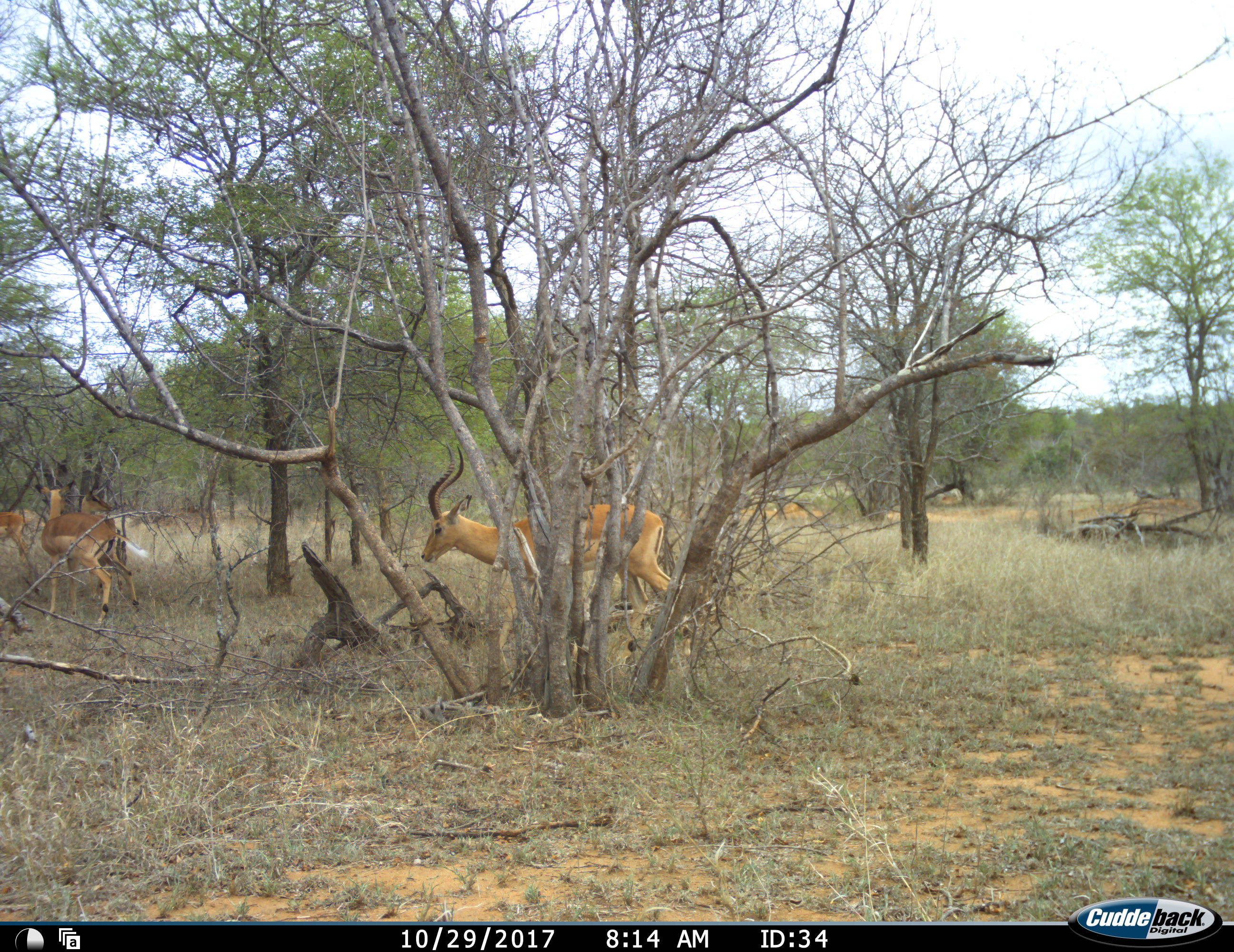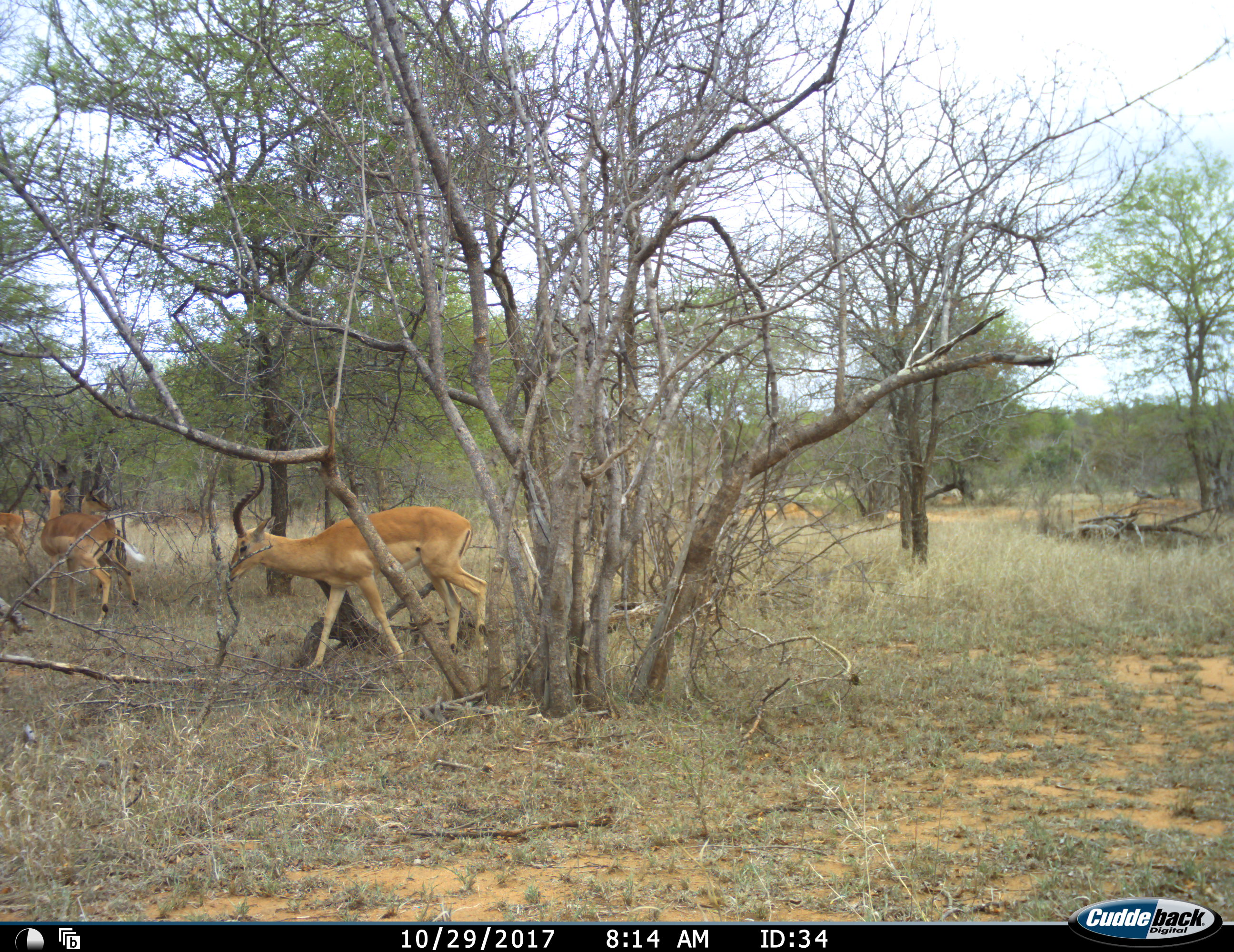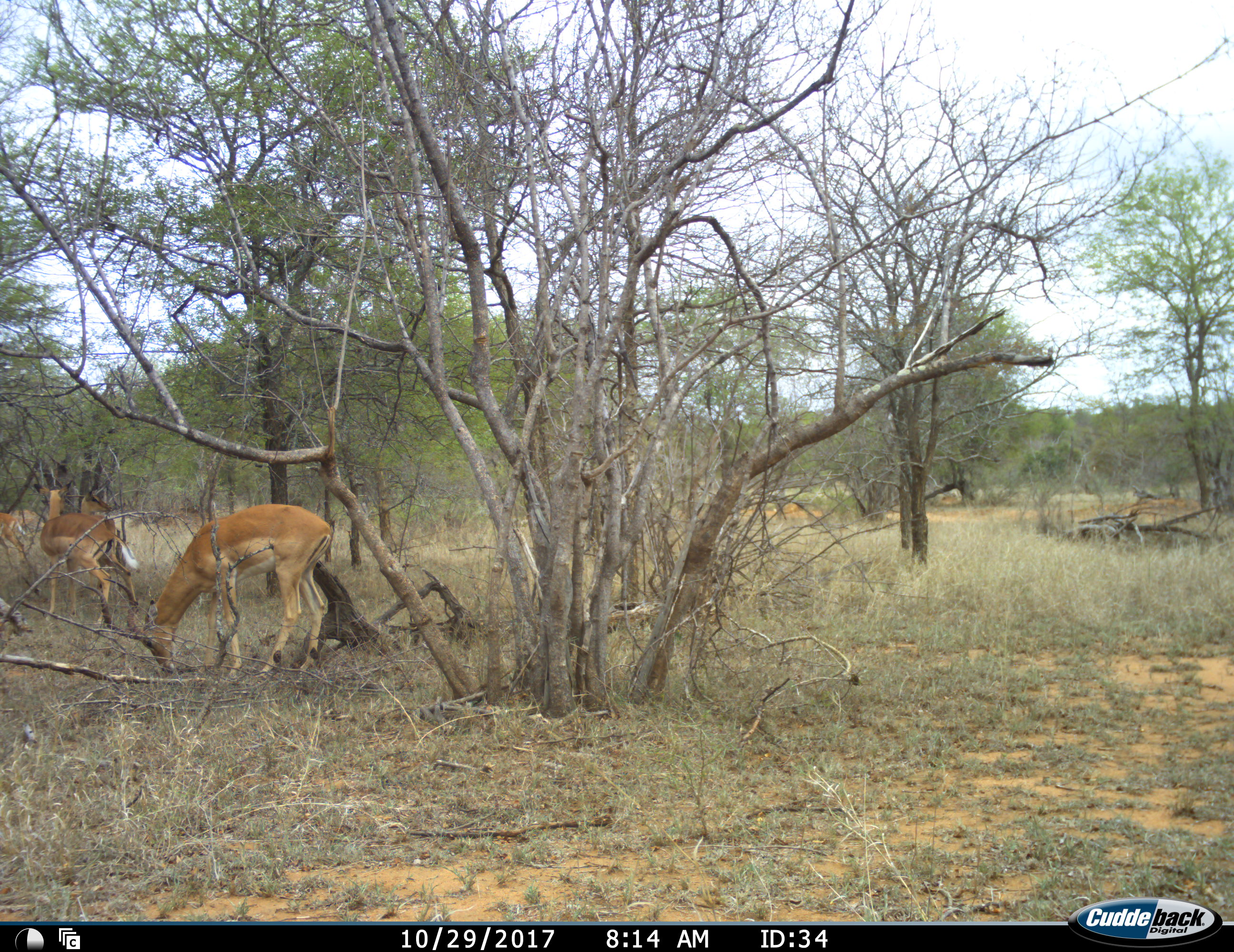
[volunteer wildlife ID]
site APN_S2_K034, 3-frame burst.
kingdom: Animalia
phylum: Chordata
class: Mammalia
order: Artiodactyla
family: Bovidae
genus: Aepyceros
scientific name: Aepyceros melampus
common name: impala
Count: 3.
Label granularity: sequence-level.